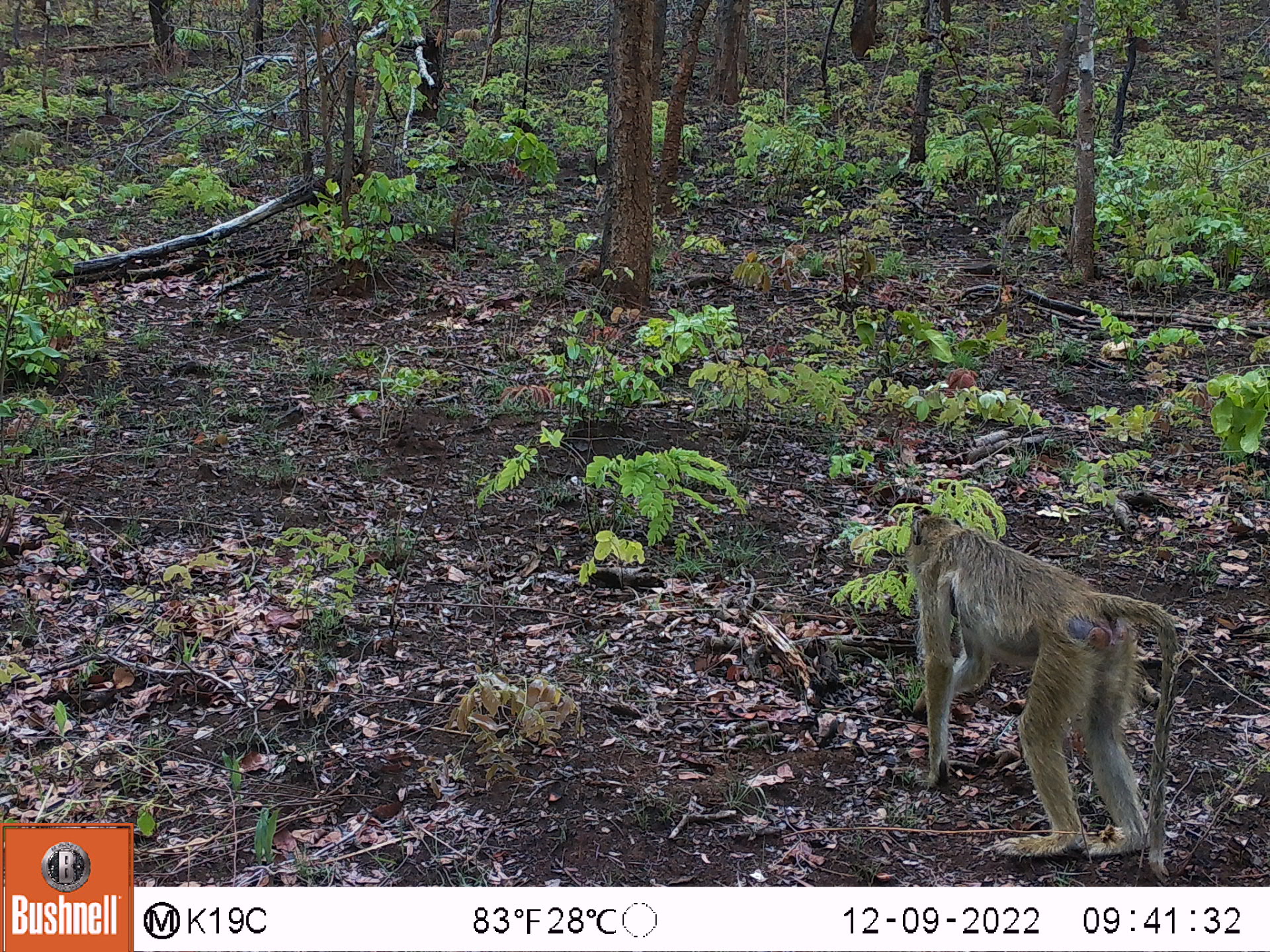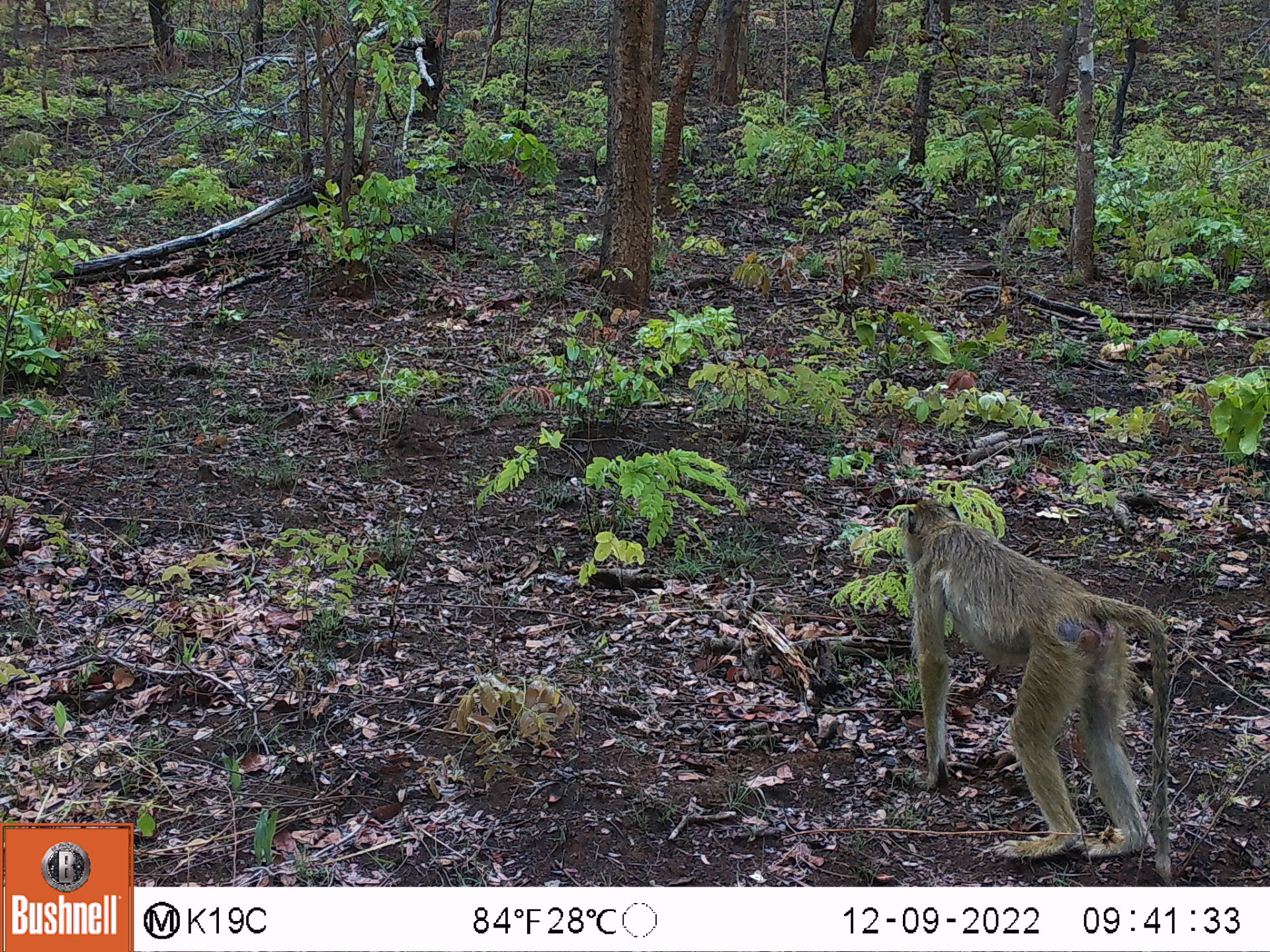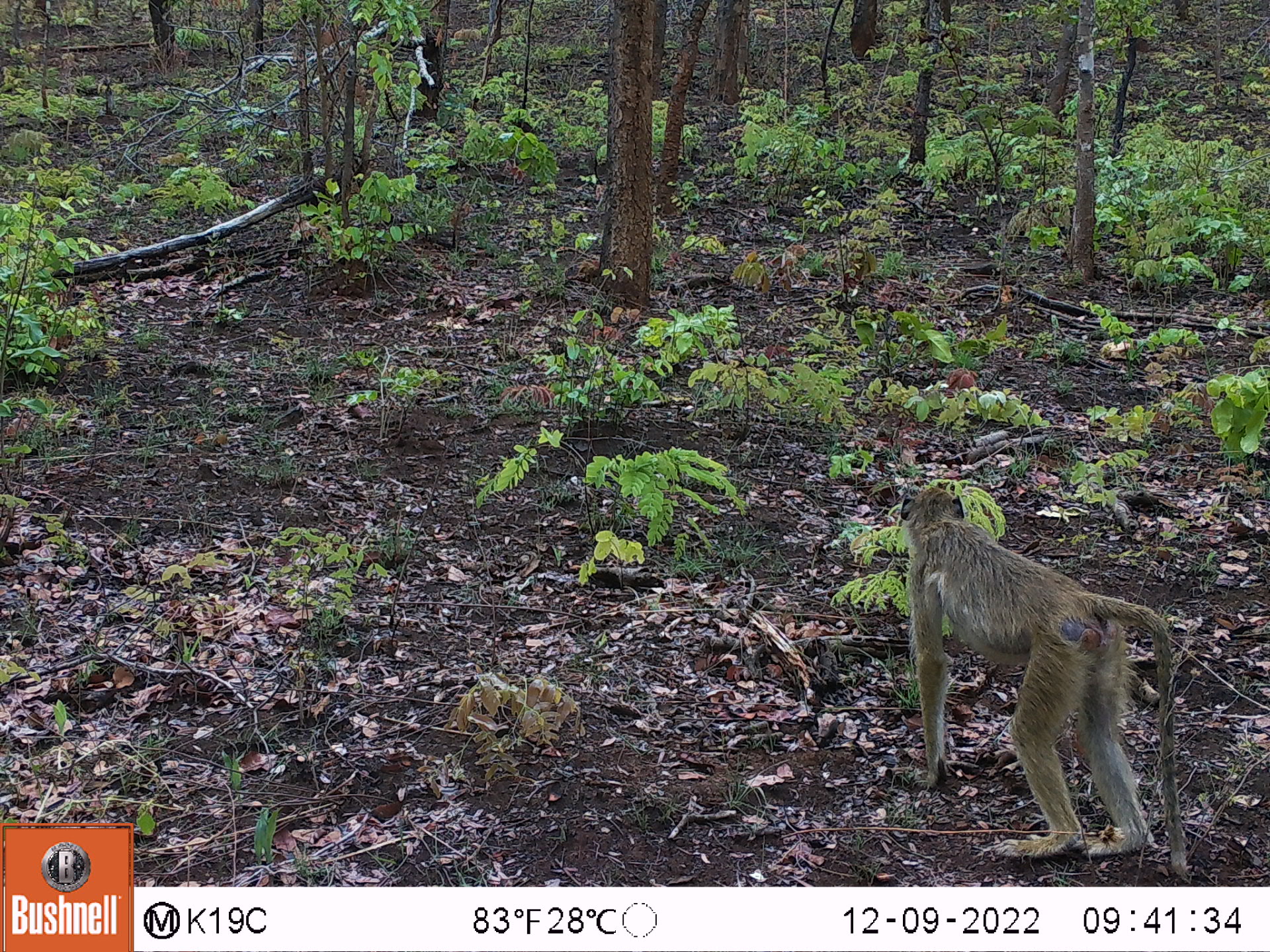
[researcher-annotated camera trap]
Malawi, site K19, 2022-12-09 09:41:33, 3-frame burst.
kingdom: Animalia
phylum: Chordata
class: Mammalia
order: Primates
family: Cercopithecidae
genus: Papio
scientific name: Papio cynocephalus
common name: yellow baboon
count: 1